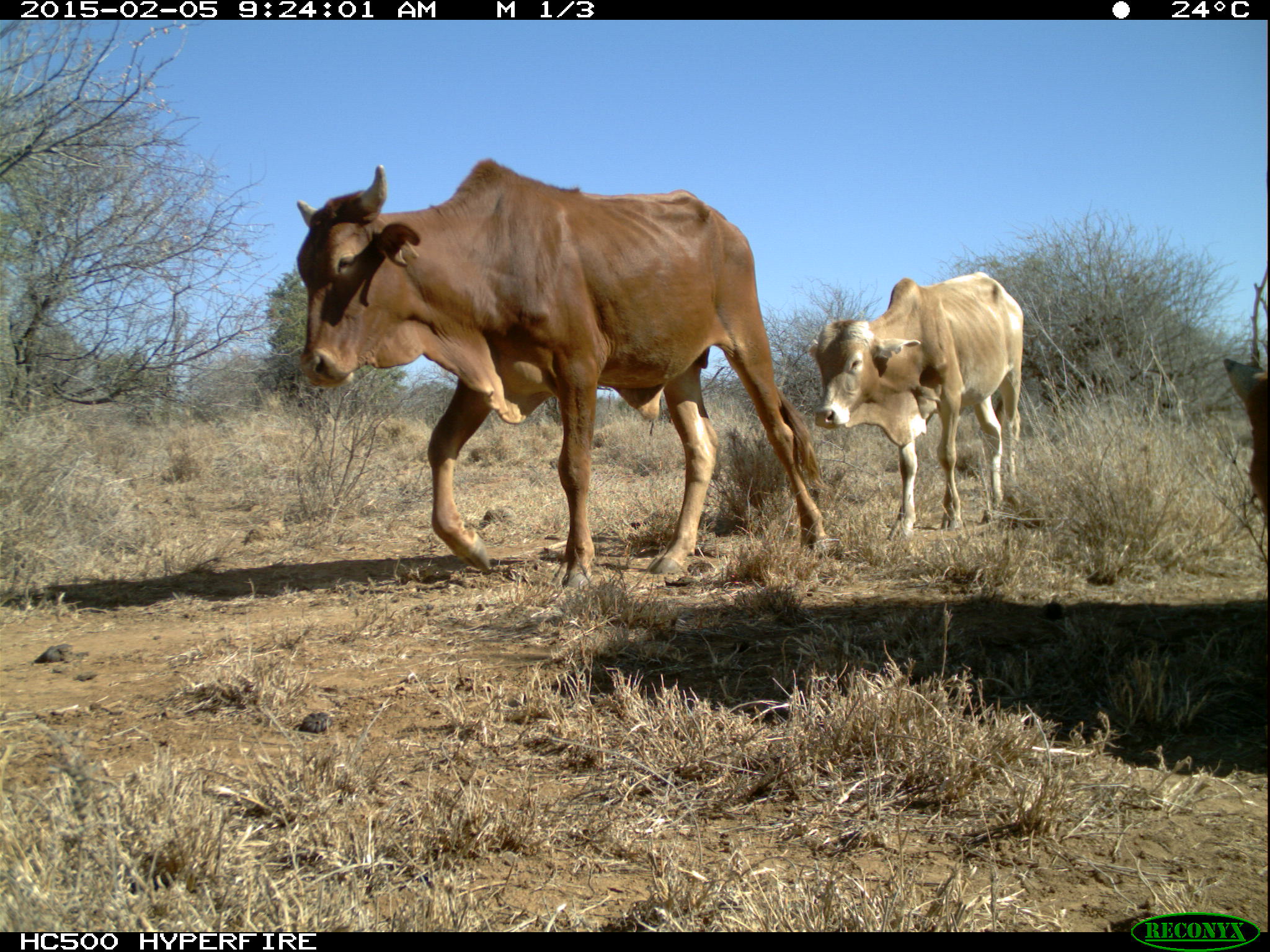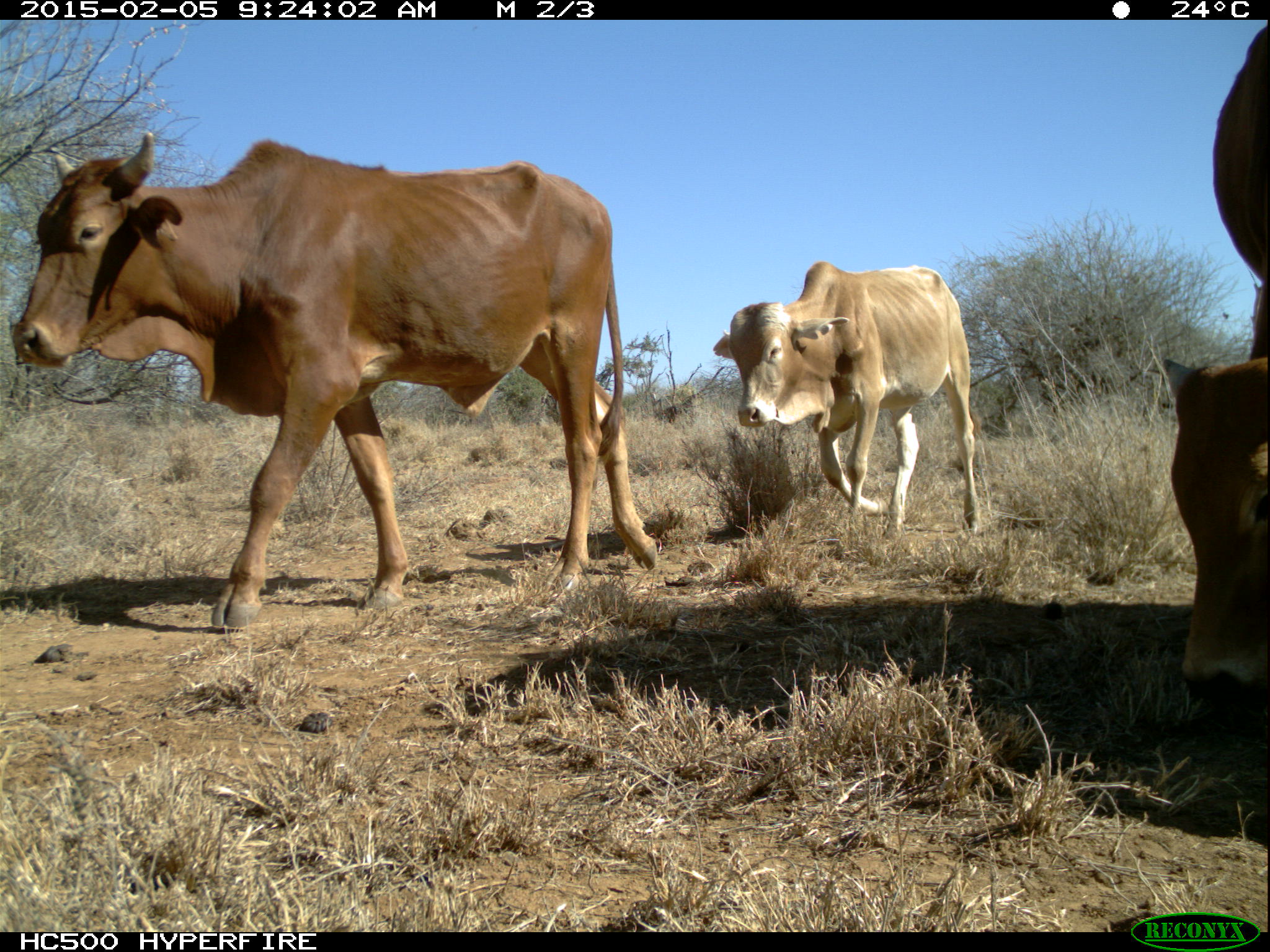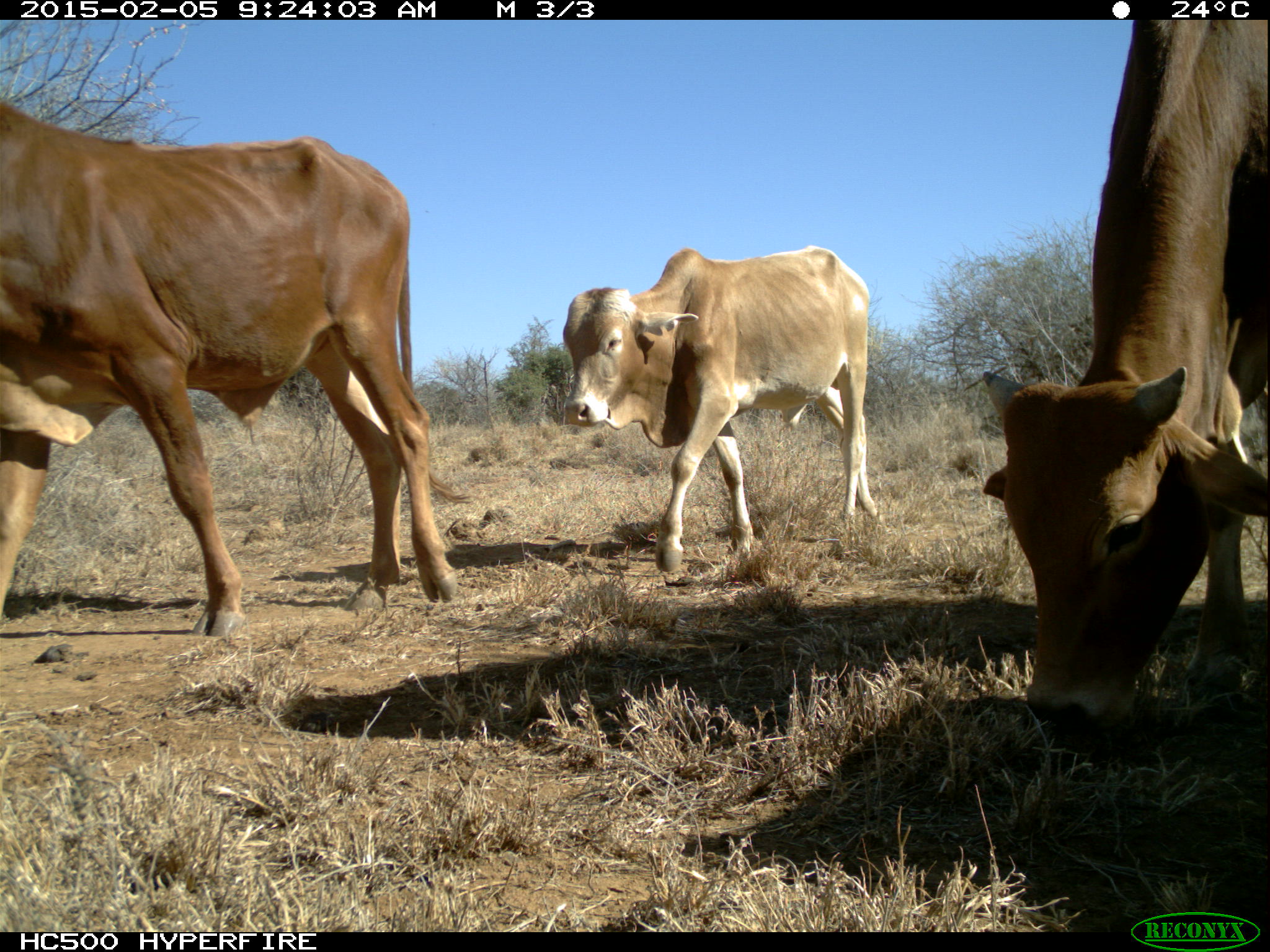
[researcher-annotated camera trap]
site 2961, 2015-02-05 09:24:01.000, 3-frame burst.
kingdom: Animalia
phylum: Chordata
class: Mammalia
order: Artiodactyla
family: Bovidae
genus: Bos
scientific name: Bos taurus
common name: domestic cattle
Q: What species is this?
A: Bos taurus (domestic cattle).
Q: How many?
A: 5.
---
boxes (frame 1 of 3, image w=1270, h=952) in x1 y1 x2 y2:
bos taurus: 293 157 828 569; 805 268 1025 535; 1215 352 1264 528